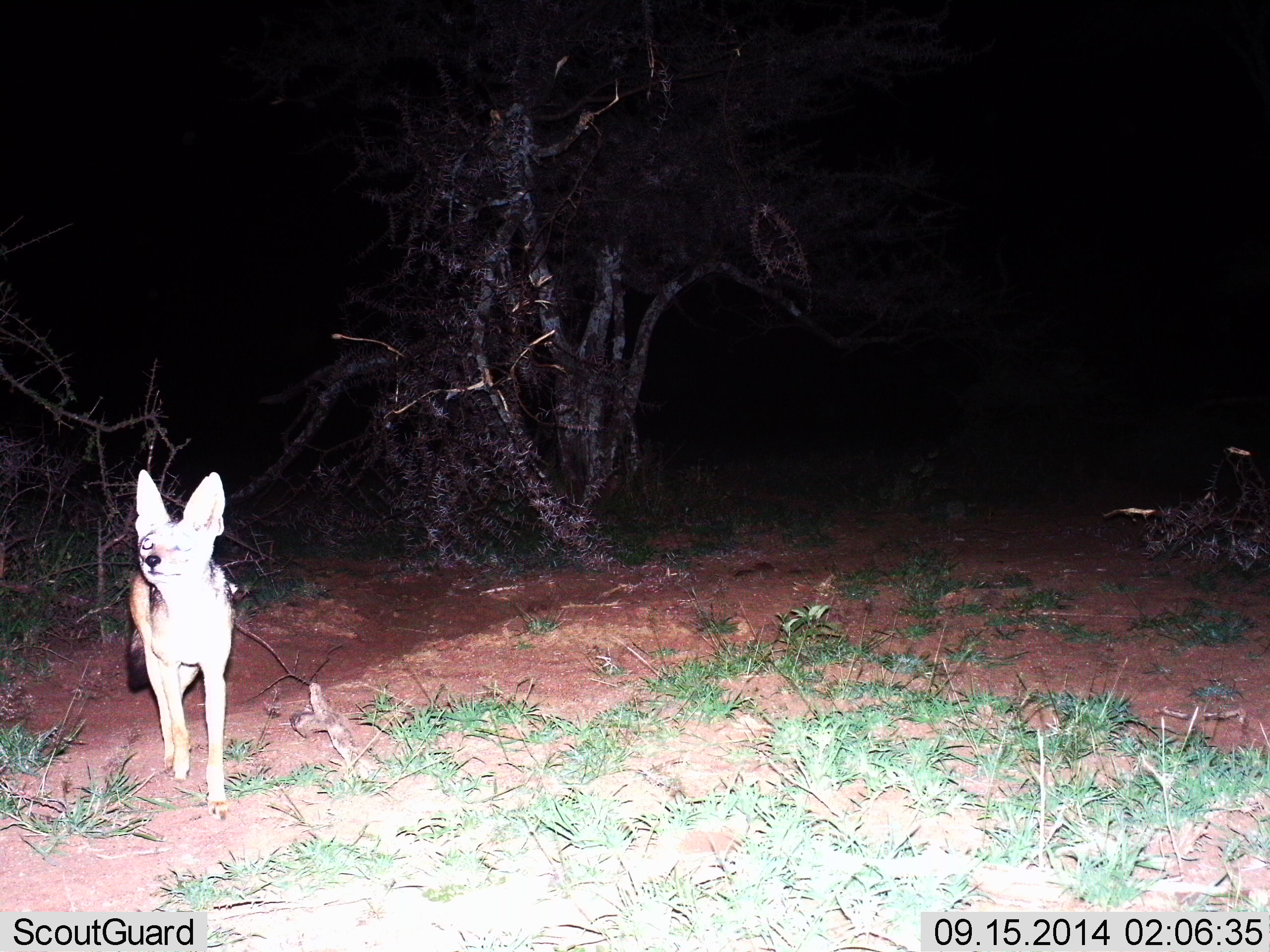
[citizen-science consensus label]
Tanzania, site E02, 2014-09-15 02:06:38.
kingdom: Animalia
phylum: Chordata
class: Mammalia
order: Carnivora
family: Canidae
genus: Lupulella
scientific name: Lupulella mesomelas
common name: black-backed jackal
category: jackal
Jackal (black-backed jackal) (Lupulella mesomelas), count 1. Behavior (volunteer vote fractions): standing 90%, resting 0%, moving 10%, interacting 0%. Young present (vote fraction): 0%. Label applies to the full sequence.